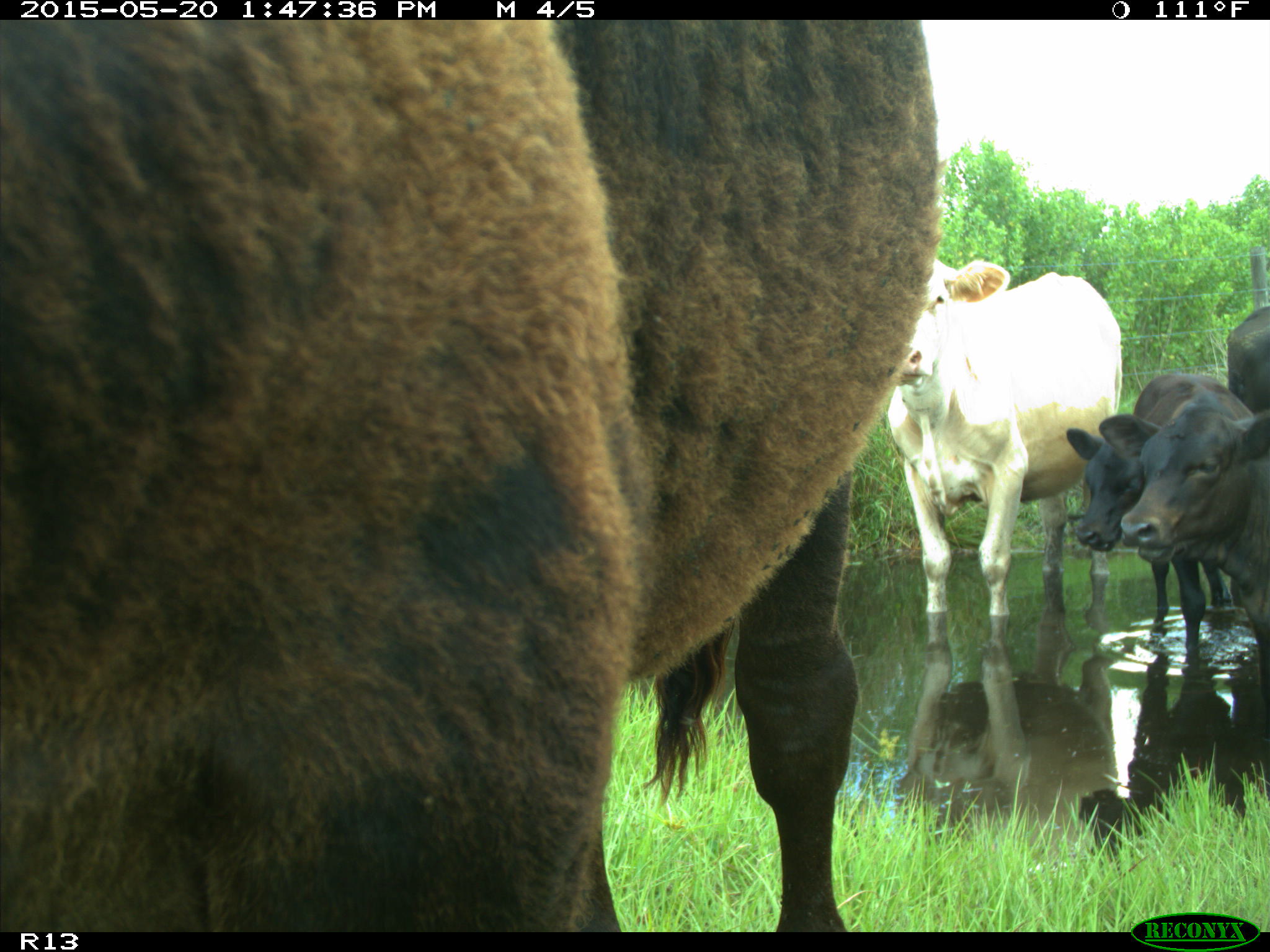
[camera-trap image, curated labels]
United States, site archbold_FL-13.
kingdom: Animalia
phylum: Chordata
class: Mammalia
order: Artiodactyla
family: Bovidae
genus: Bos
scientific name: Bos taurus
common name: domestic cow